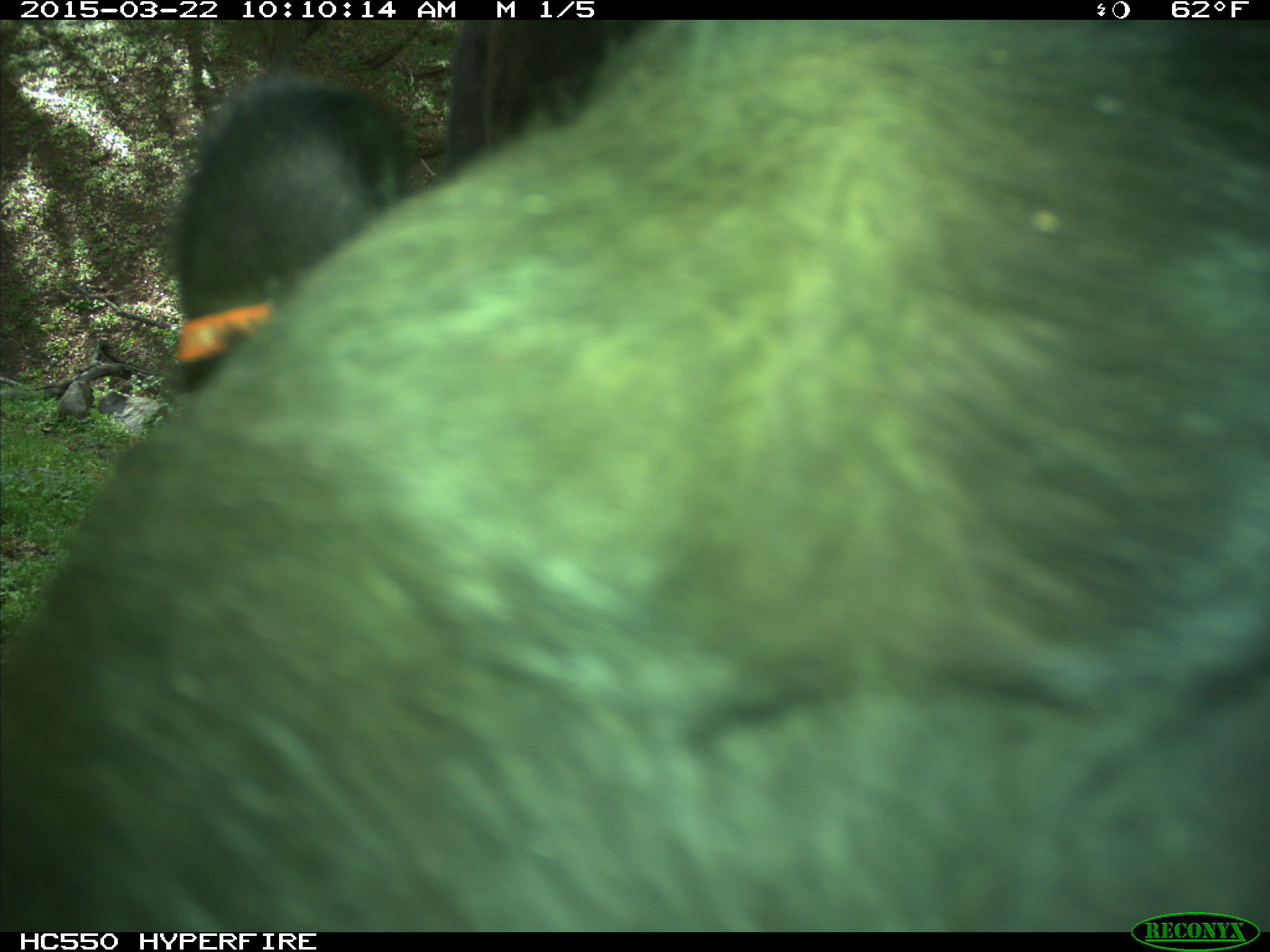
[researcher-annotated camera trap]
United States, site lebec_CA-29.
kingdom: Animalia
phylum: Chordata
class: Mammalia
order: Artiodactyla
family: Bovidae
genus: Bos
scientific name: Bos taurus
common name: domestic cow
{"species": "Bos taurus (domestic cow)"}